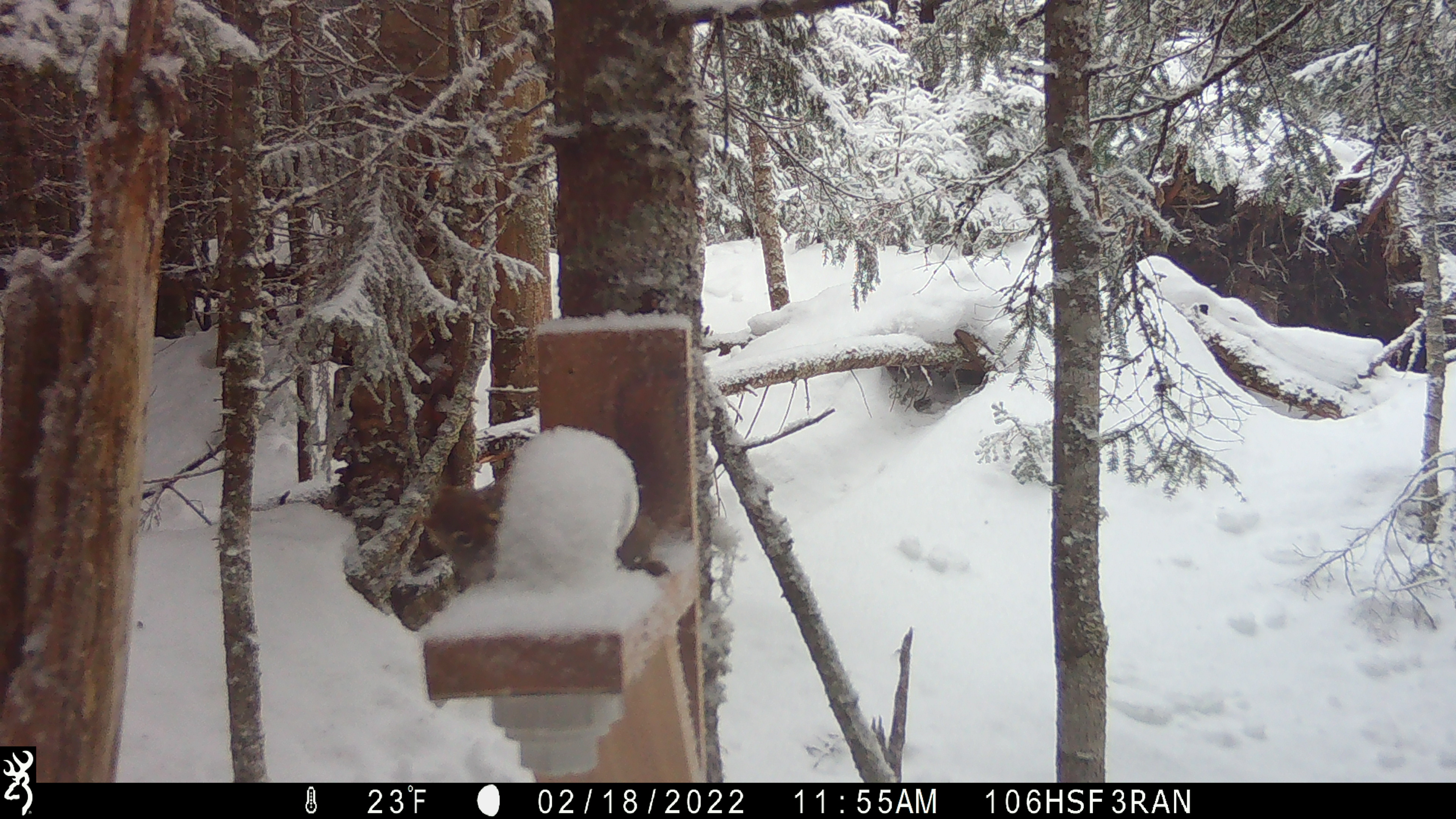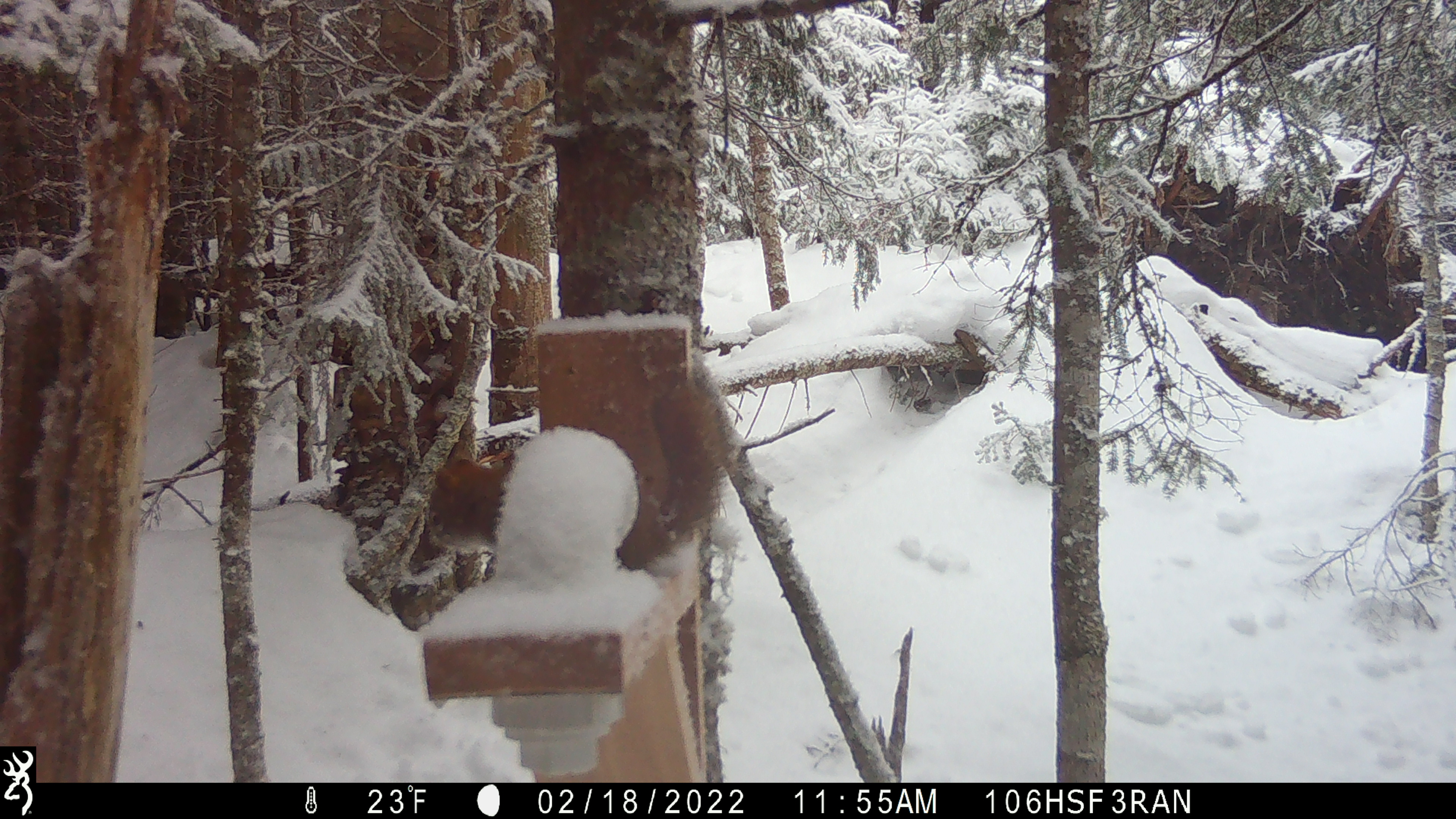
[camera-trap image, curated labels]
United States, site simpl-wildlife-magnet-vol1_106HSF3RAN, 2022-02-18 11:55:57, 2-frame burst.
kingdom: Animalia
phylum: Chordata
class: Mammalia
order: Rodentia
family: Sciuridae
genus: Tamiasciurus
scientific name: Tamiasciurus hudsonicus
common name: red squirrel